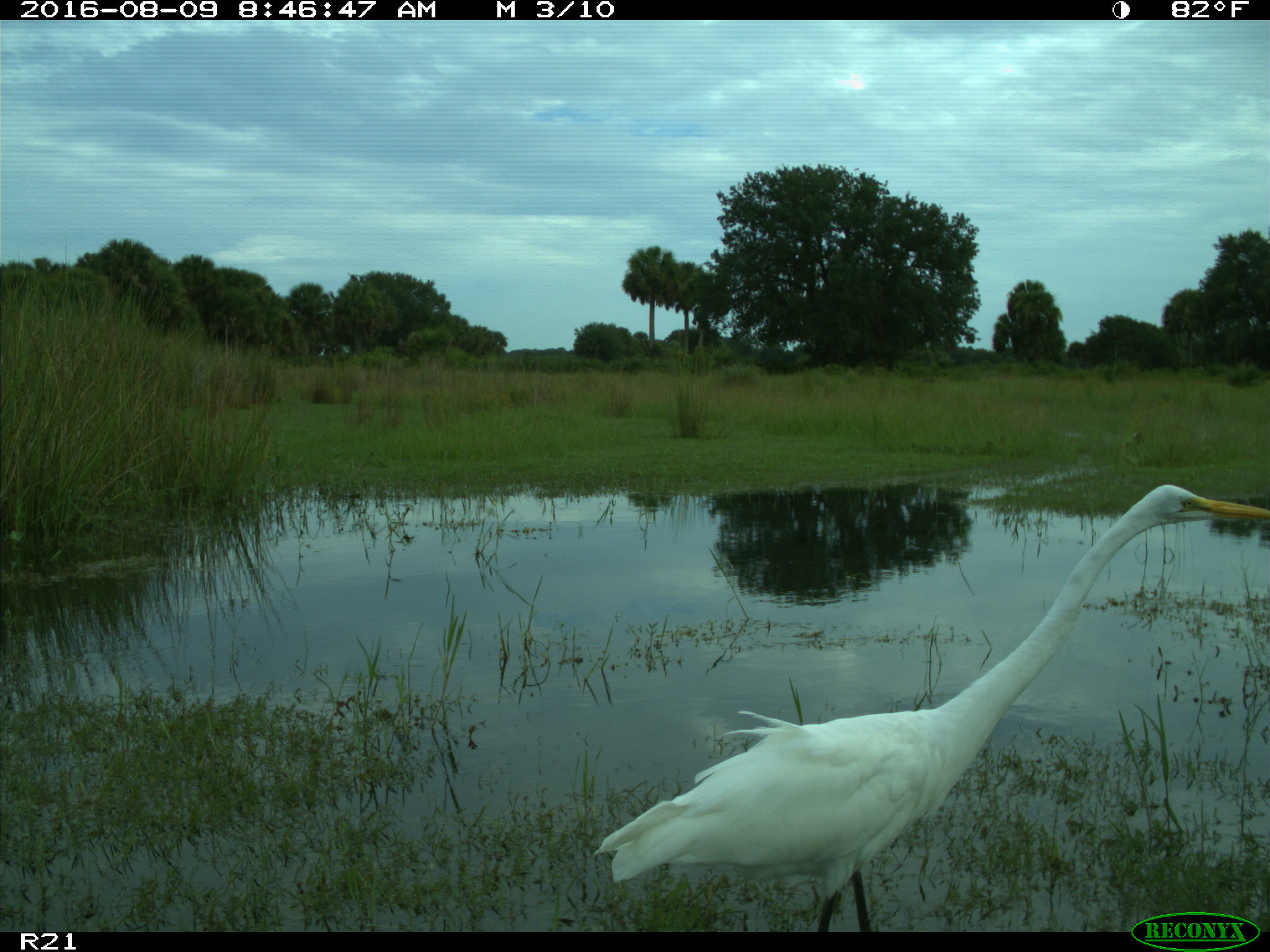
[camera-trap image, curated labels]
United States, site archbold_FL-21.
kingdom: Animalia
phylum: Chordata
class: Aves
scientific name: Aves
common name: birds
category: unidentified bird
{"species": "unidentified bird (birds) (Aves)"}